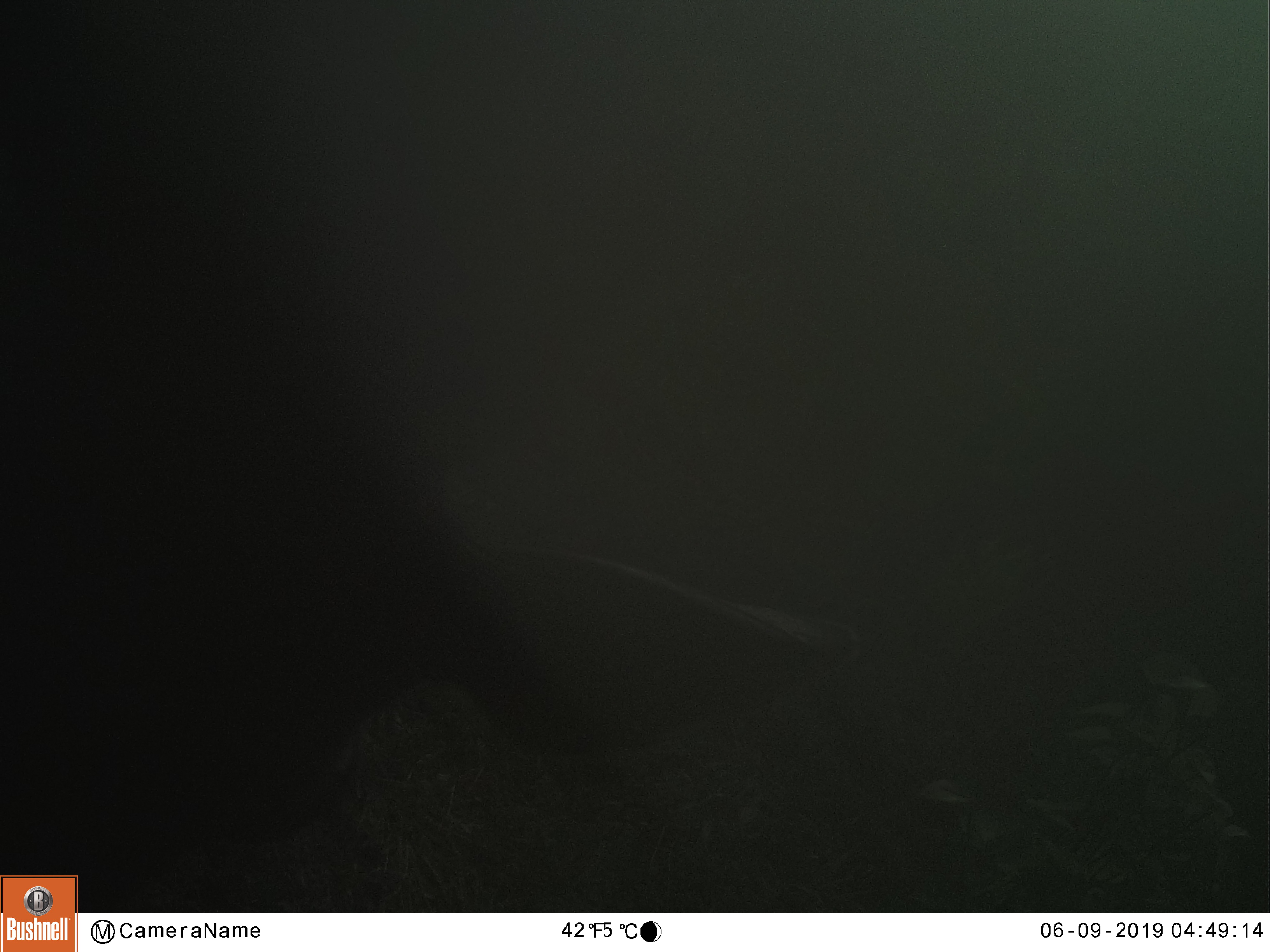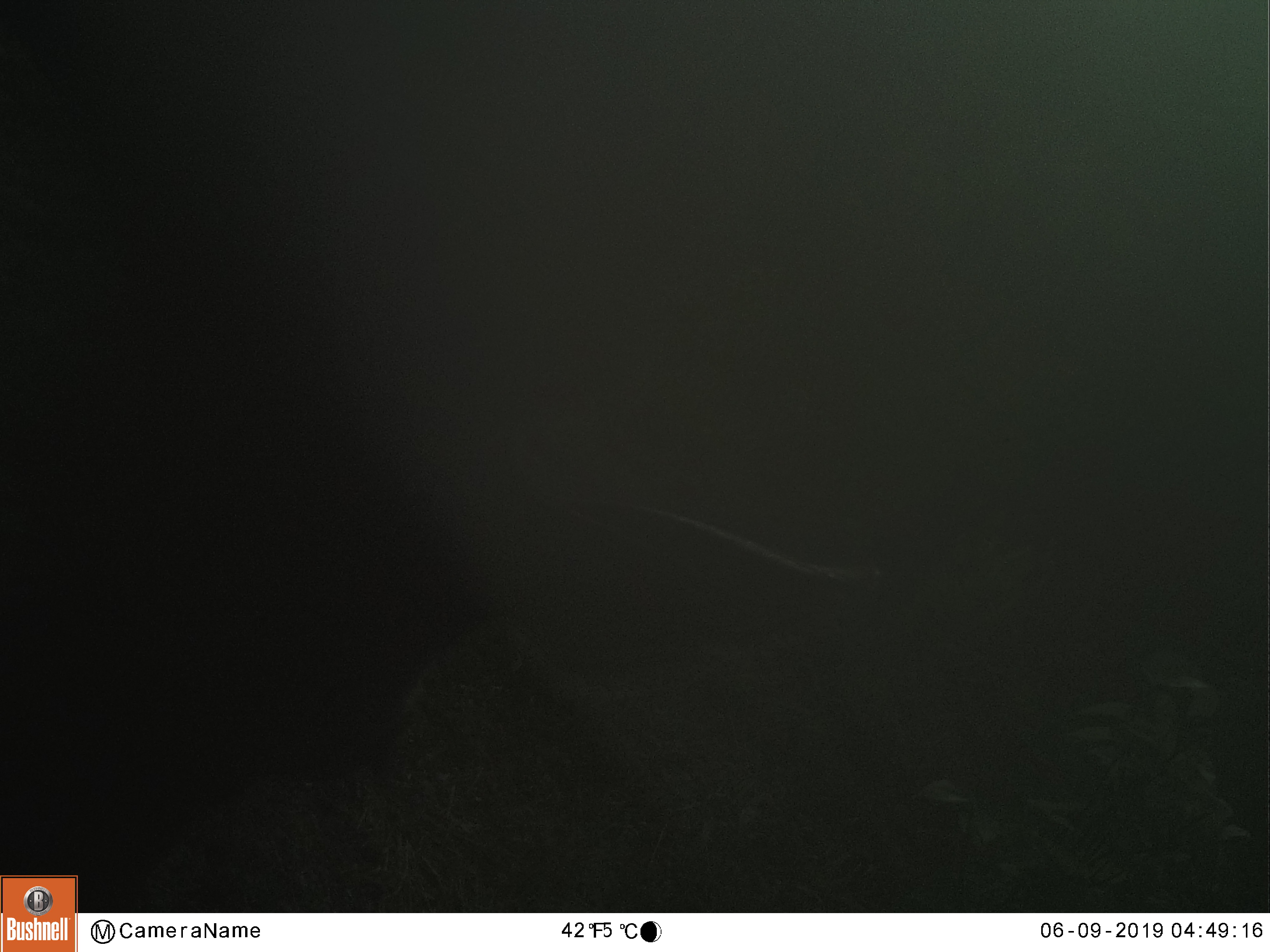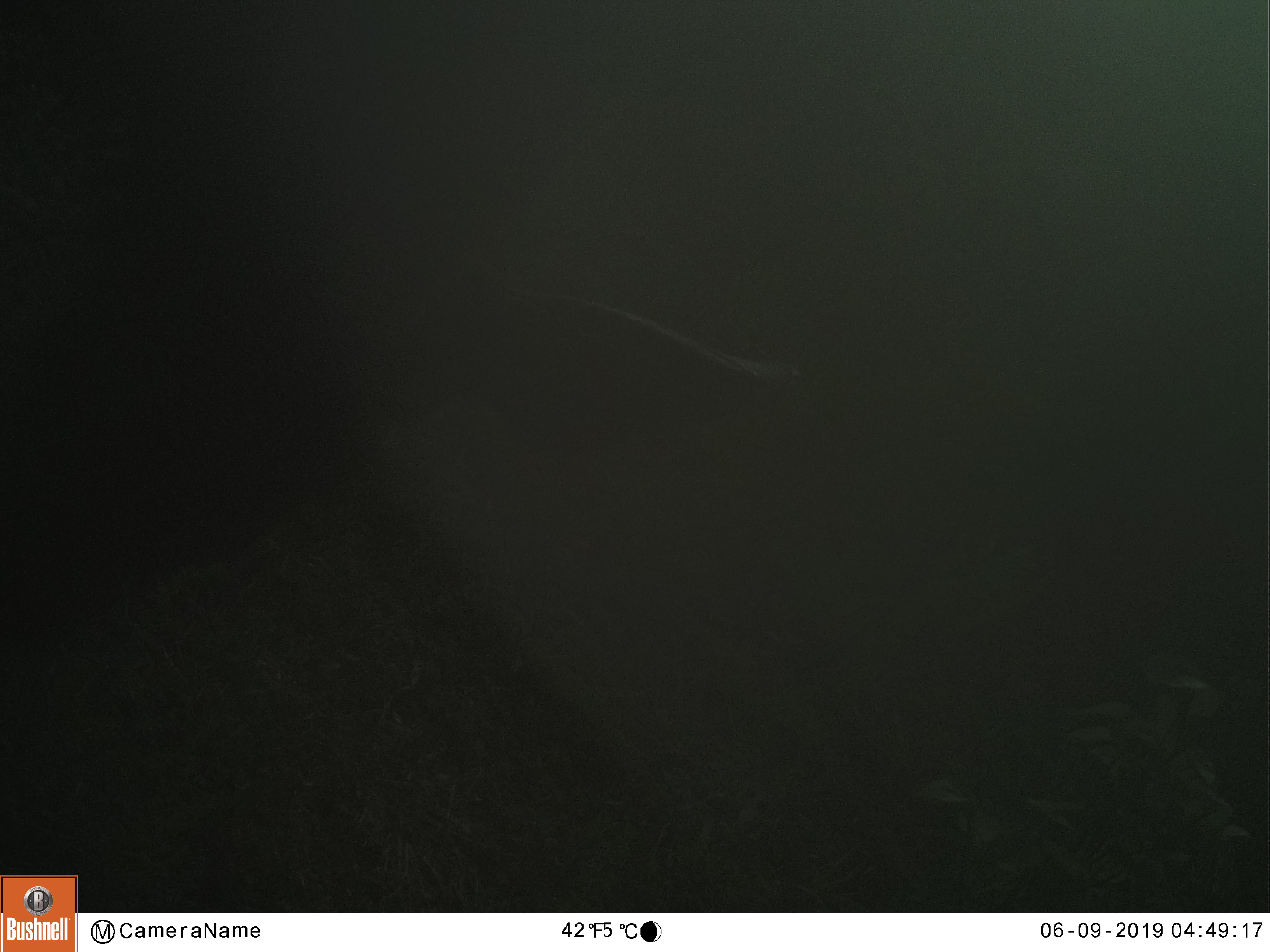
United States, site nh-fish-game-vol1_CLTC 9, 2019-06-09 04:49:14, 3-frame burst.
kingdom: Animalia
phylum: Chordata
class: Mammalia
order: Artiodactyla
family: Cervidae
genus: Alces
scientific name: Alces alces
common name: moose